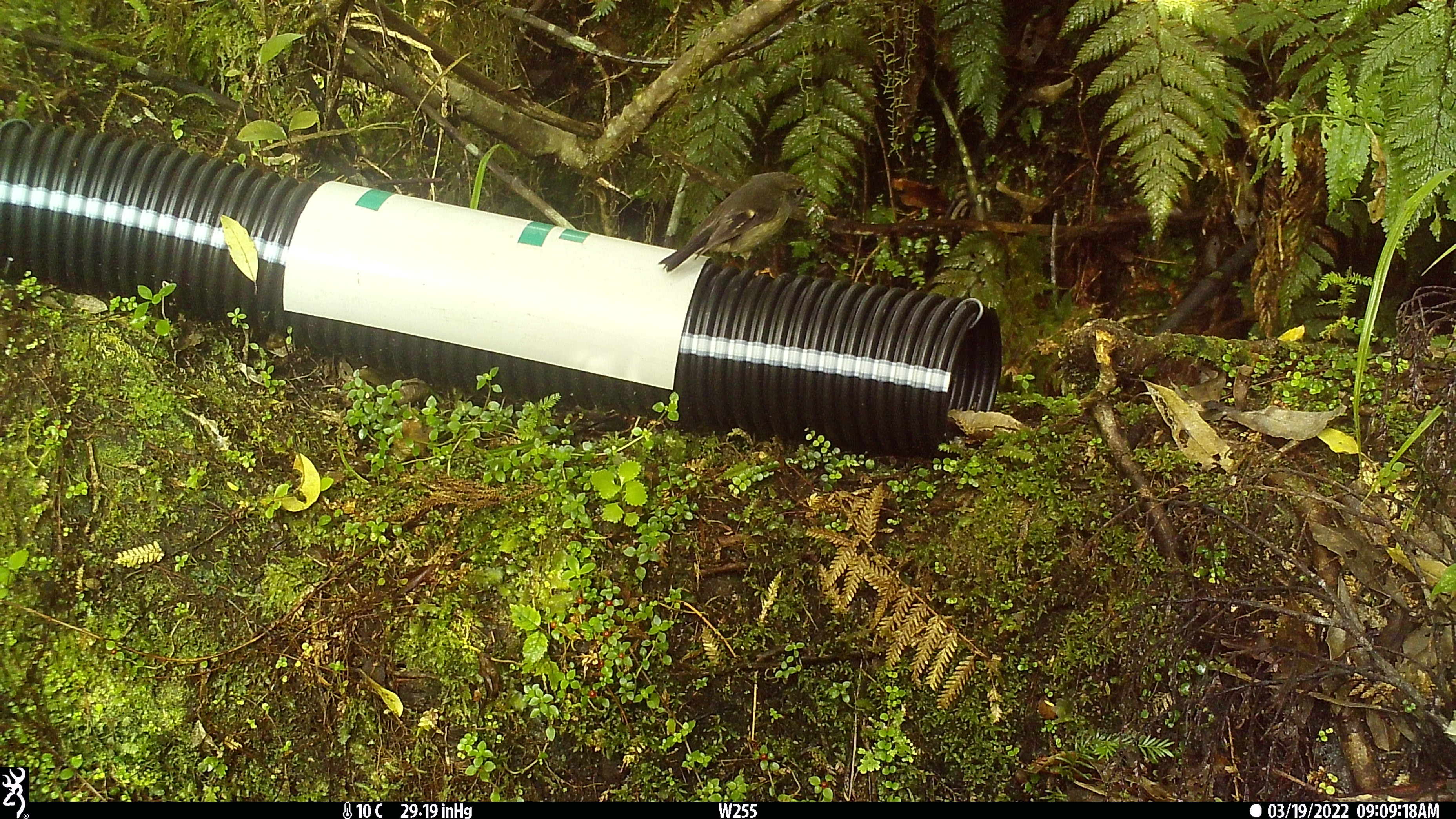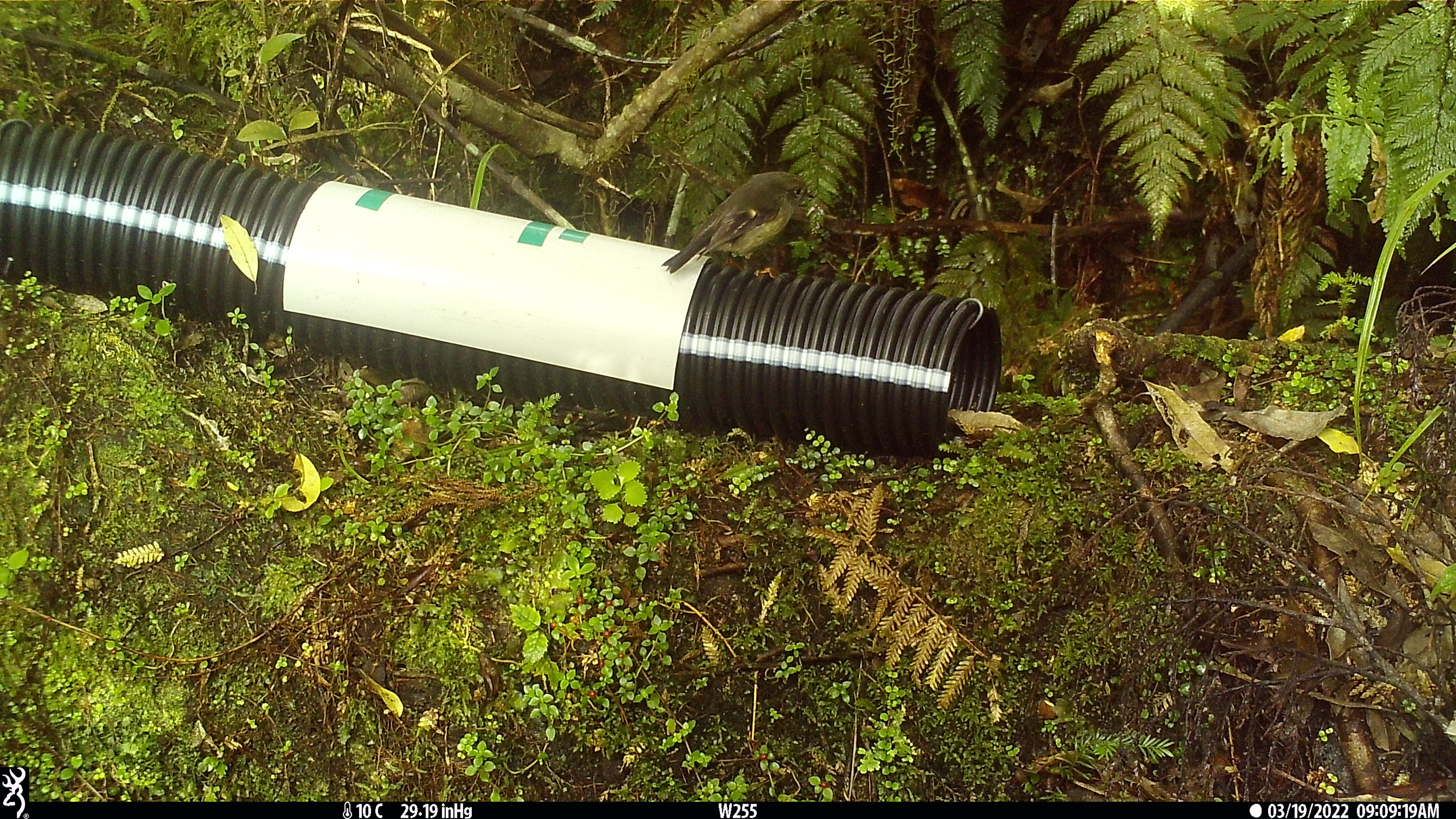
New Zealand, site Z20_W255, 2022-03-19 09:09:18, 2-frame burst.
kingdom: Animalia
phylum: Chordata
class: Aves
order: Passeriformes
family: Petroicidae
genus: Petroica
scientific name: Petroica macrocephala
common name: tomtit